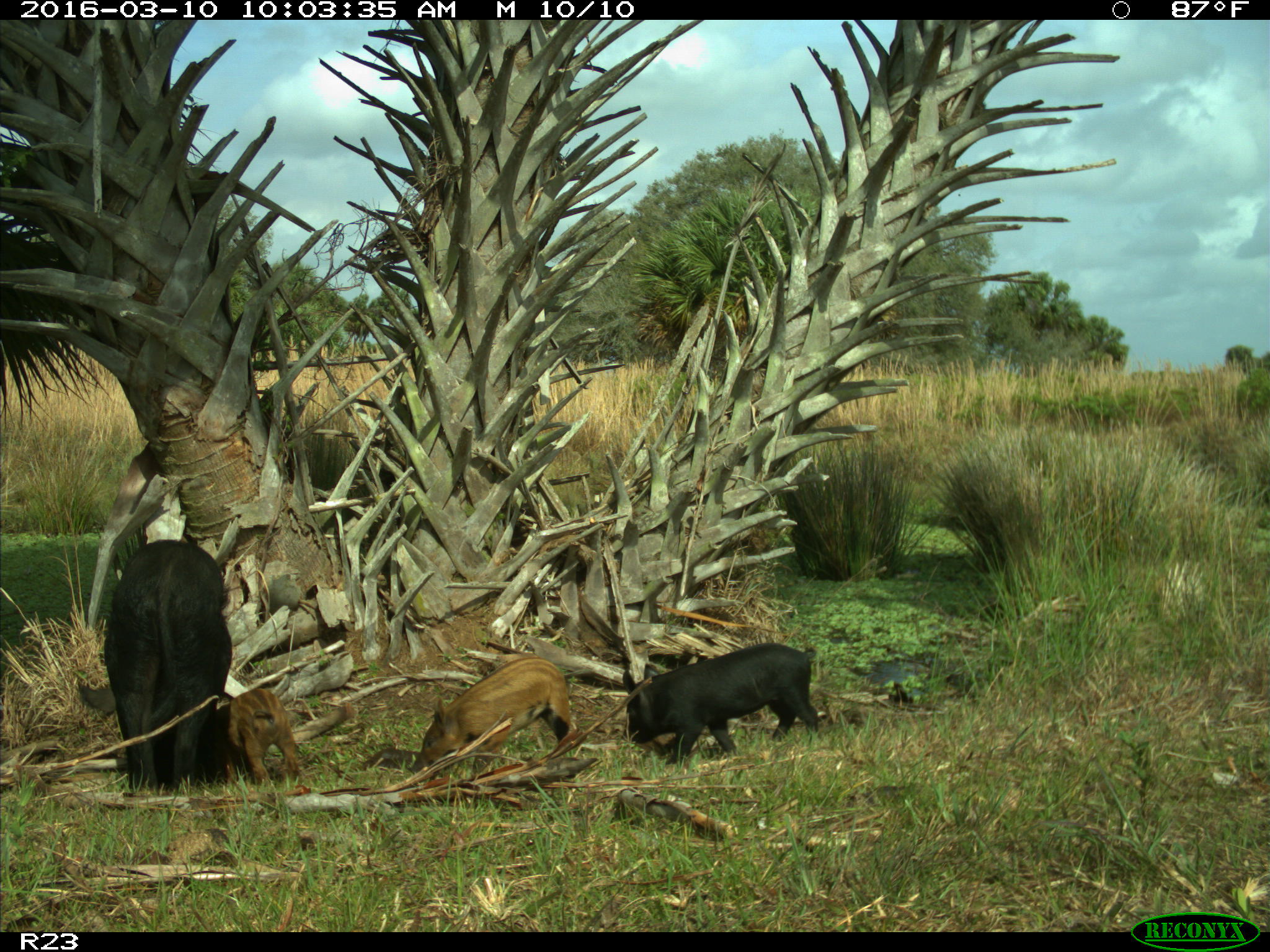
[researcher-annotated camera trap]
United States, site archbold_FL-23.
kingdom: Animalia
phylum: Chordata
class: Mammalia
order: Artiodactyla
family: Suidae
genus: Sus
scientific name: Sus scrofa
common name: wild boar